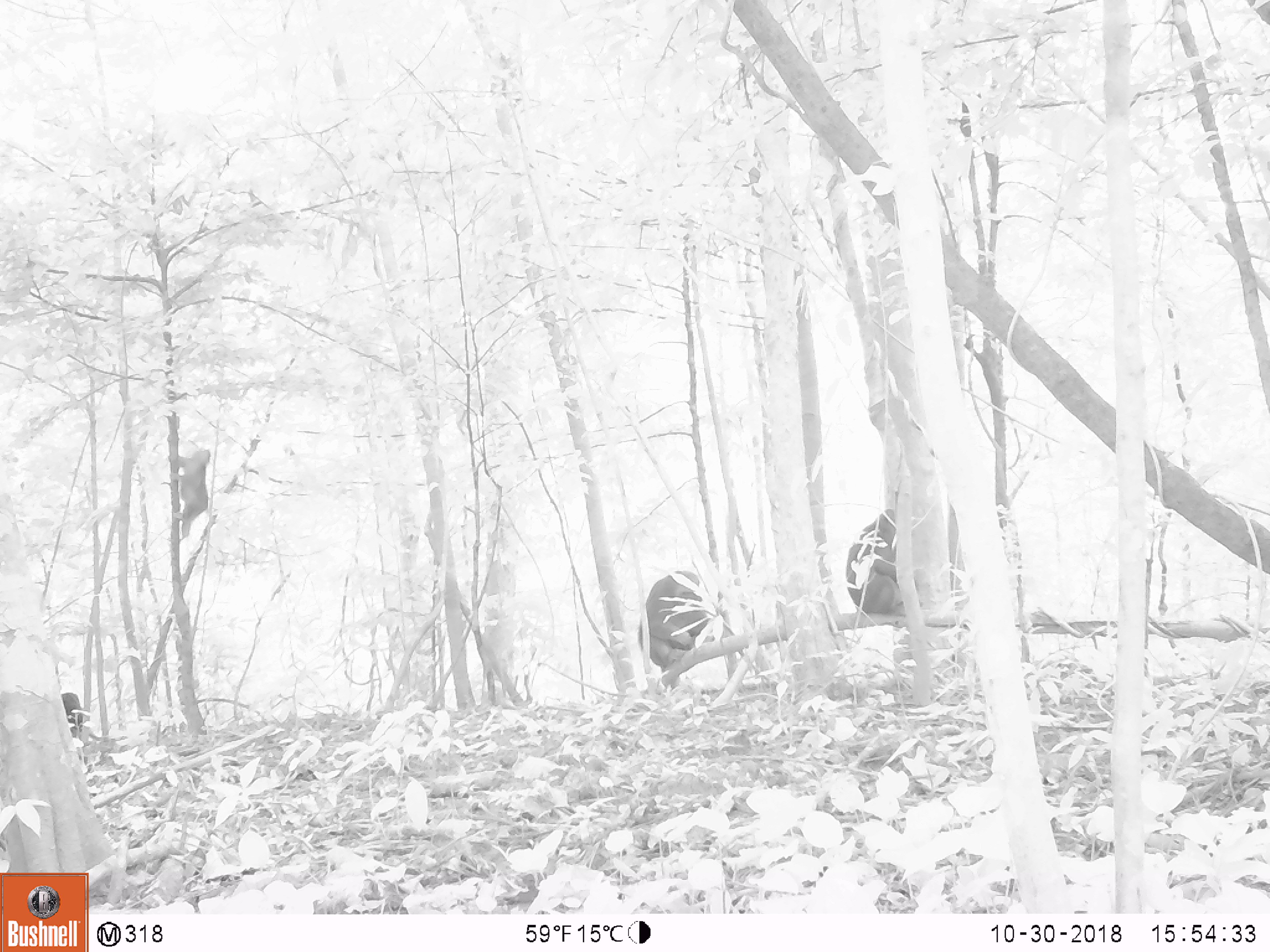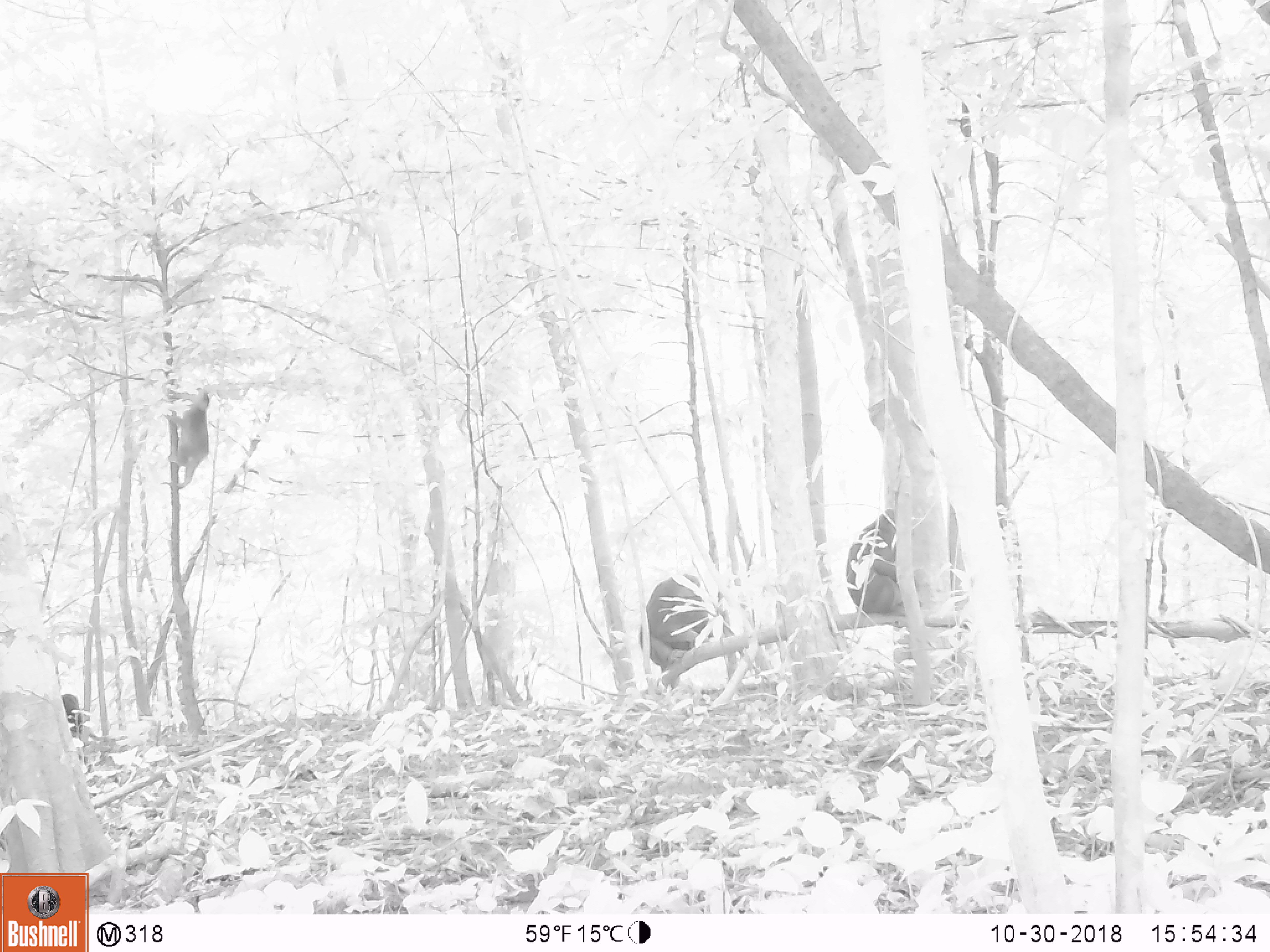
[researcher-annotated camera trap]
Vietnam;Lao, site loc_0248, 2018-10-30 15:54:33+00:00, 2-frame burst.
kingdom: Animalia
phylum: Chordata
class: Mammalia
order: Primates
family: Cercopithecidae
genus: Macaca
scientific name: Macaca arctoides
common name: stump-tailed macaque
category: stump tailed macaque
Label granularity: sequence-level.